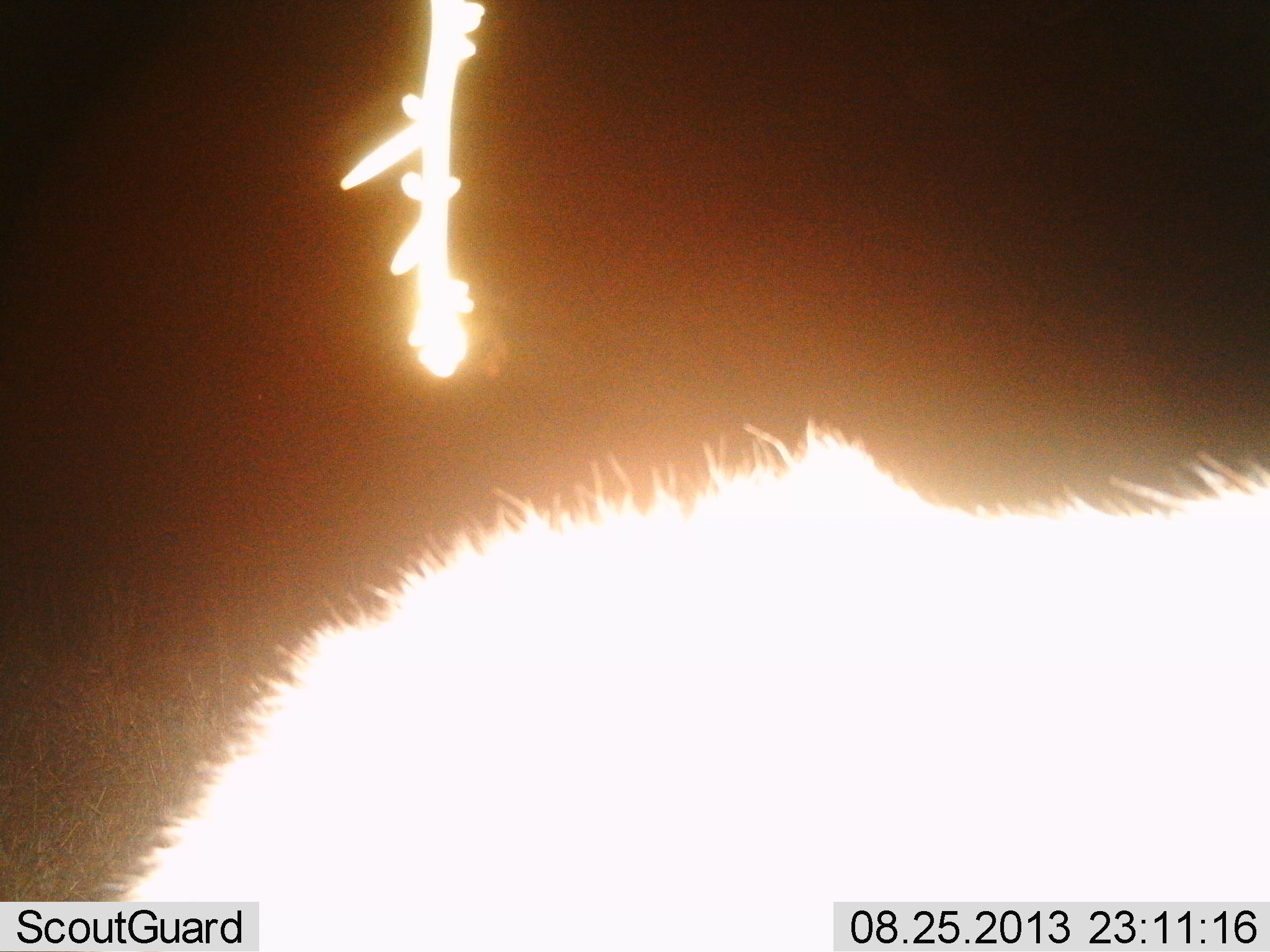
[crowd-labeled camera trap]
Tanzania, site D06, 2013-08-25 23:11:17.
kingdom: Animalia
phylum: Chordata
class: Mammalia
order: Carnivora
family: Hyaenidae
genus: Crocuta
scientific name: Crocuta crocuta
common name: spotted hyena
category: hyenaspotted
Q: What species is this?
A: Hyenaspotted (spotted hyena) (Crocuta crocuta).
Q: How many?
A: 1.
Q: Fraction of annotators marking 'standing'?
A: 83%.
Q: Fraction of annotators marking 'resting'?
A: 17%.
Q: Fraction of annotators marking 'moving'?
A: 0%.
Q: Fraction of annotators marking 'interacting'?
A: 0%.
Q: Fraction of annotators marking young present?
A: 0%.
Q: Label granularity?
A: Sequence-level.